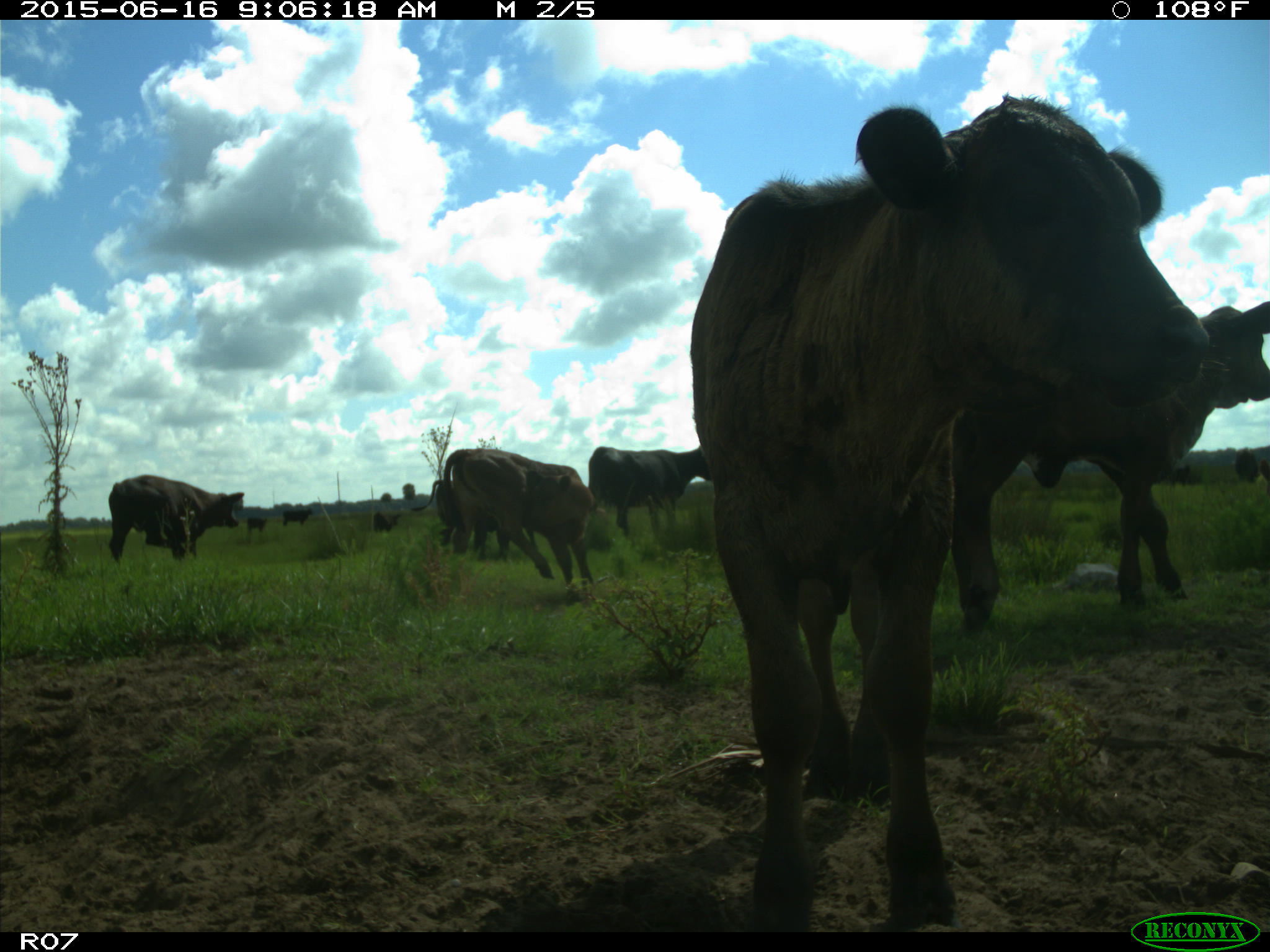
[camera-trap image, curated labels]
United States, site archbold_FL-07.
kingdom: Animalia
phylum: Chordata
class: Mammalia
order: Artiodactyla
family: Bovidae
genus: Bos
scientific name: Bos taurus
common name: domestic cow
Bos taurus (domestic cow).